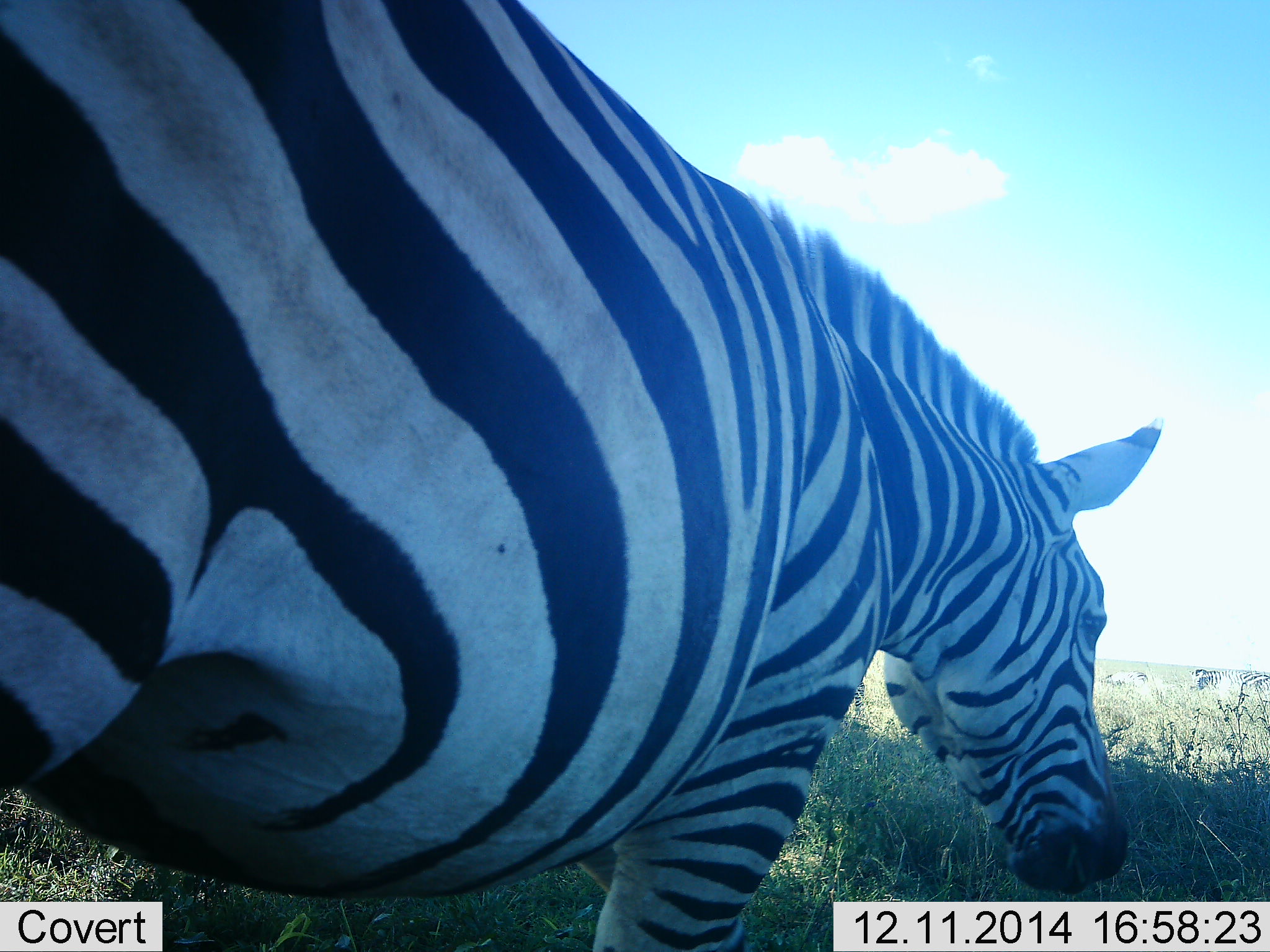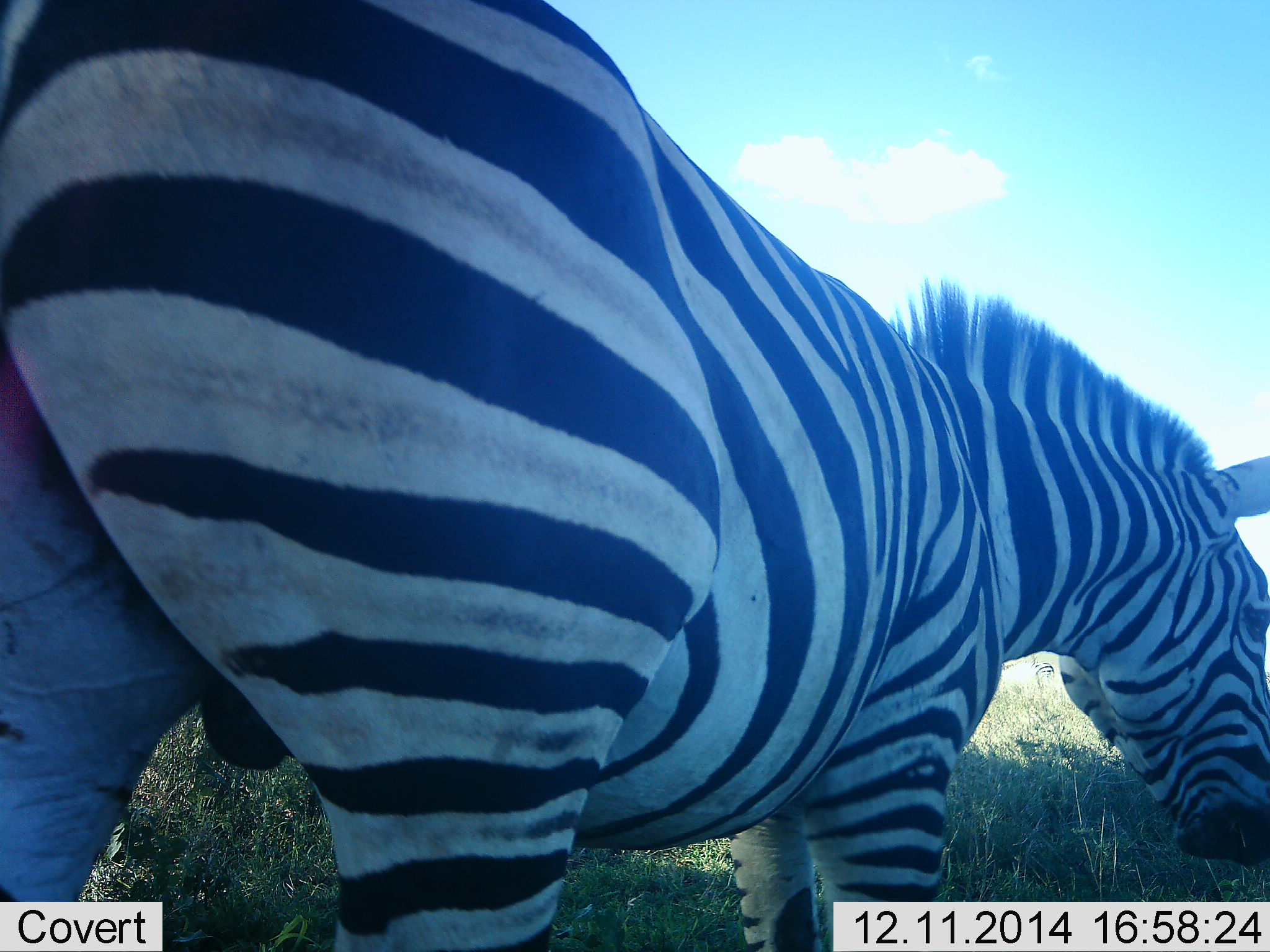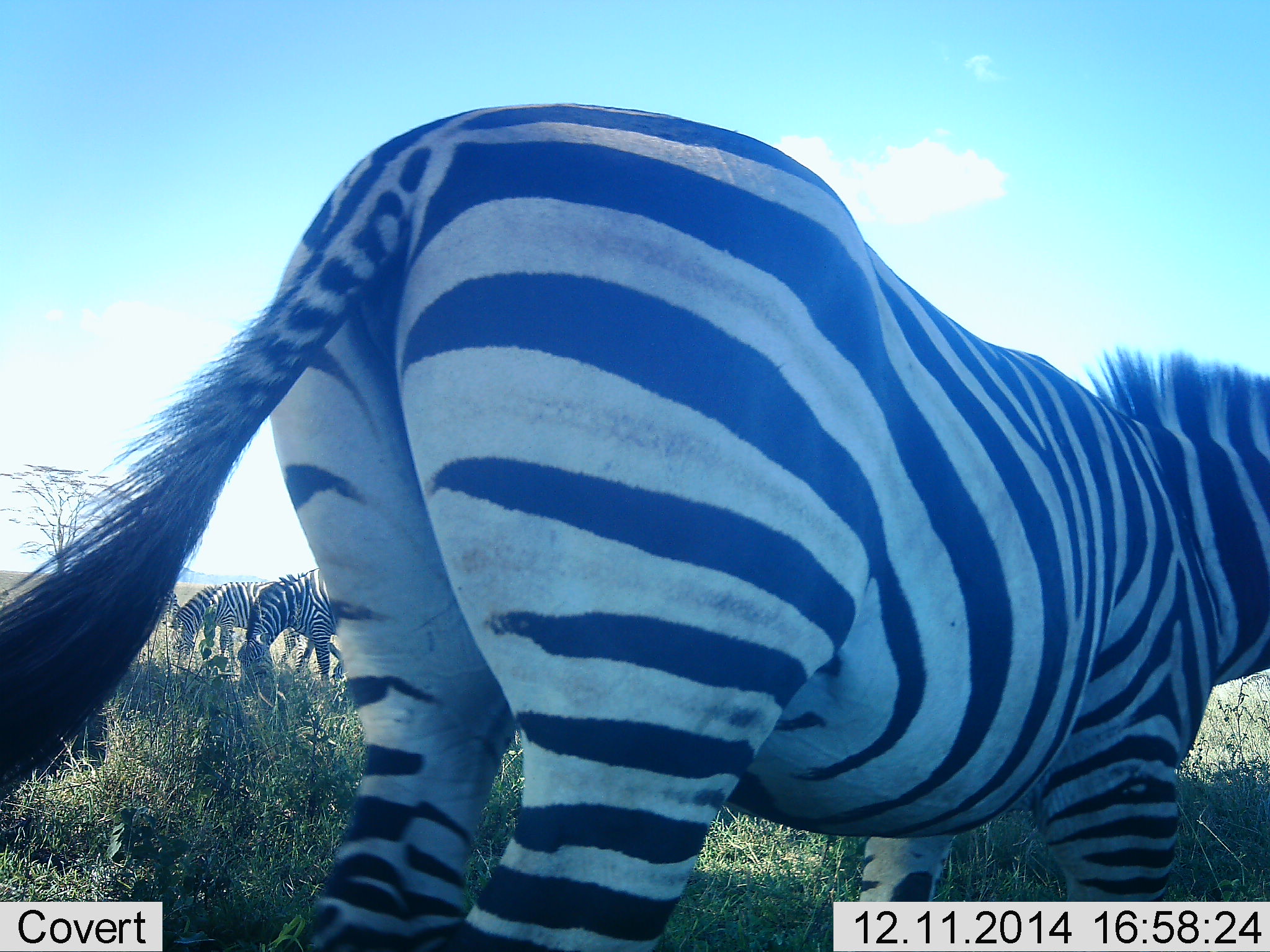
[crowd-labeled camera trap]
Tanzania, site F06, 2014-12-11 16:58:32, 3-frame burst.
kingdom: Animalia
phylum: Chordata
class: Mammalia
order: Perissodactyla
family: Equidae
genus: Equus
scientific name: Equus quagga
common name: plains zebra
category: zebra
Zebra (plains zebra) (Equus quagga), count 4. Behavior (volunteer vote fractions): standing 50%, resting 0%, moving 50%, interacting 0%. Young present (vote fraction): 0%. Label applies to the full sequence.